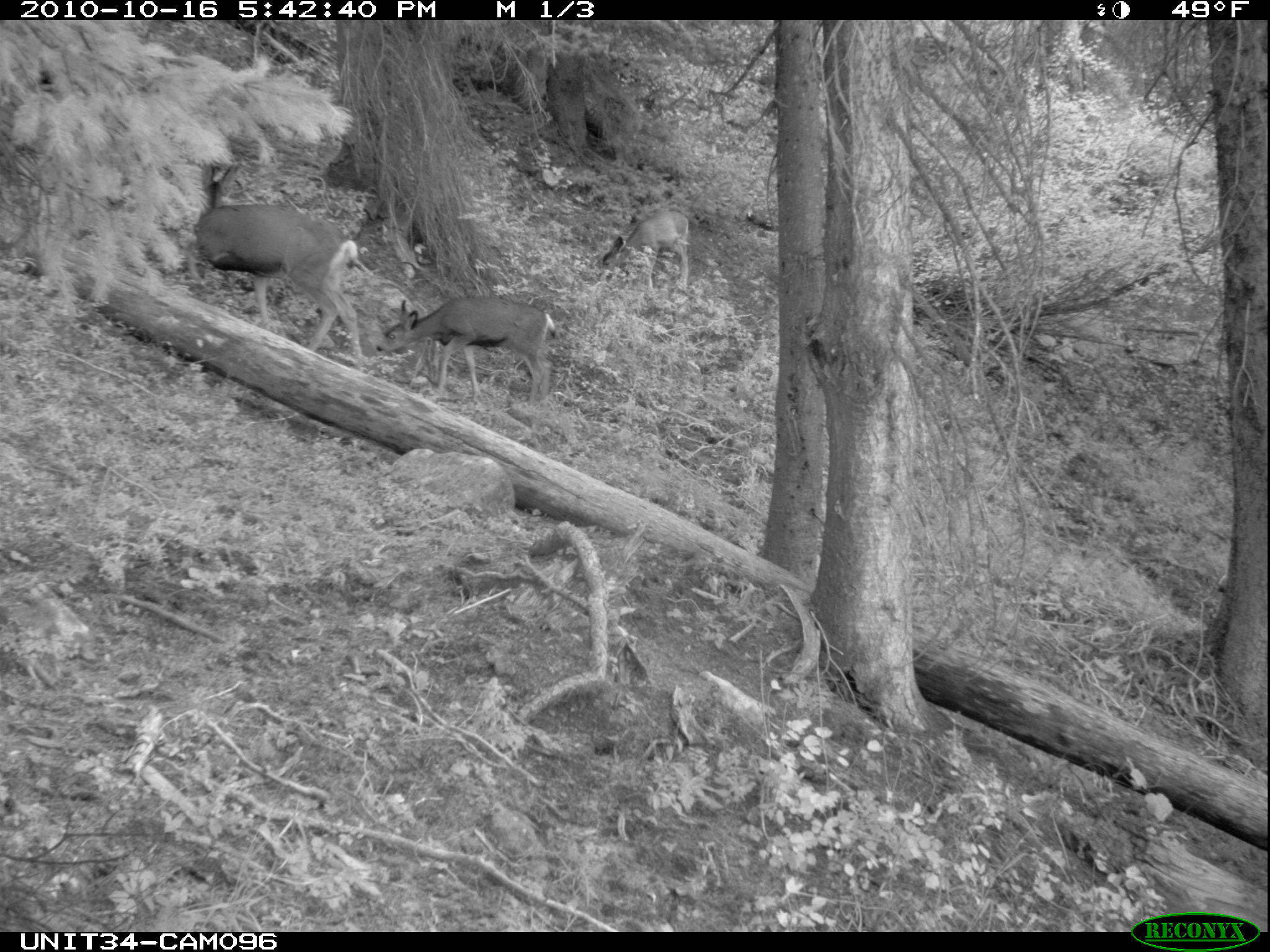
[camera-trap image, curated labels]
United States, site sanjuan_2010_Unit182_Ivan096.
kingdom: Animalia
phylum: Chordata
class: Mammalia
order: Artiodactyla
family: Cervidae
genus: Odocoileus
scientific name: Odocoileus hemionus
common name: mule deer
Odocoileus hemionus (mule deer).